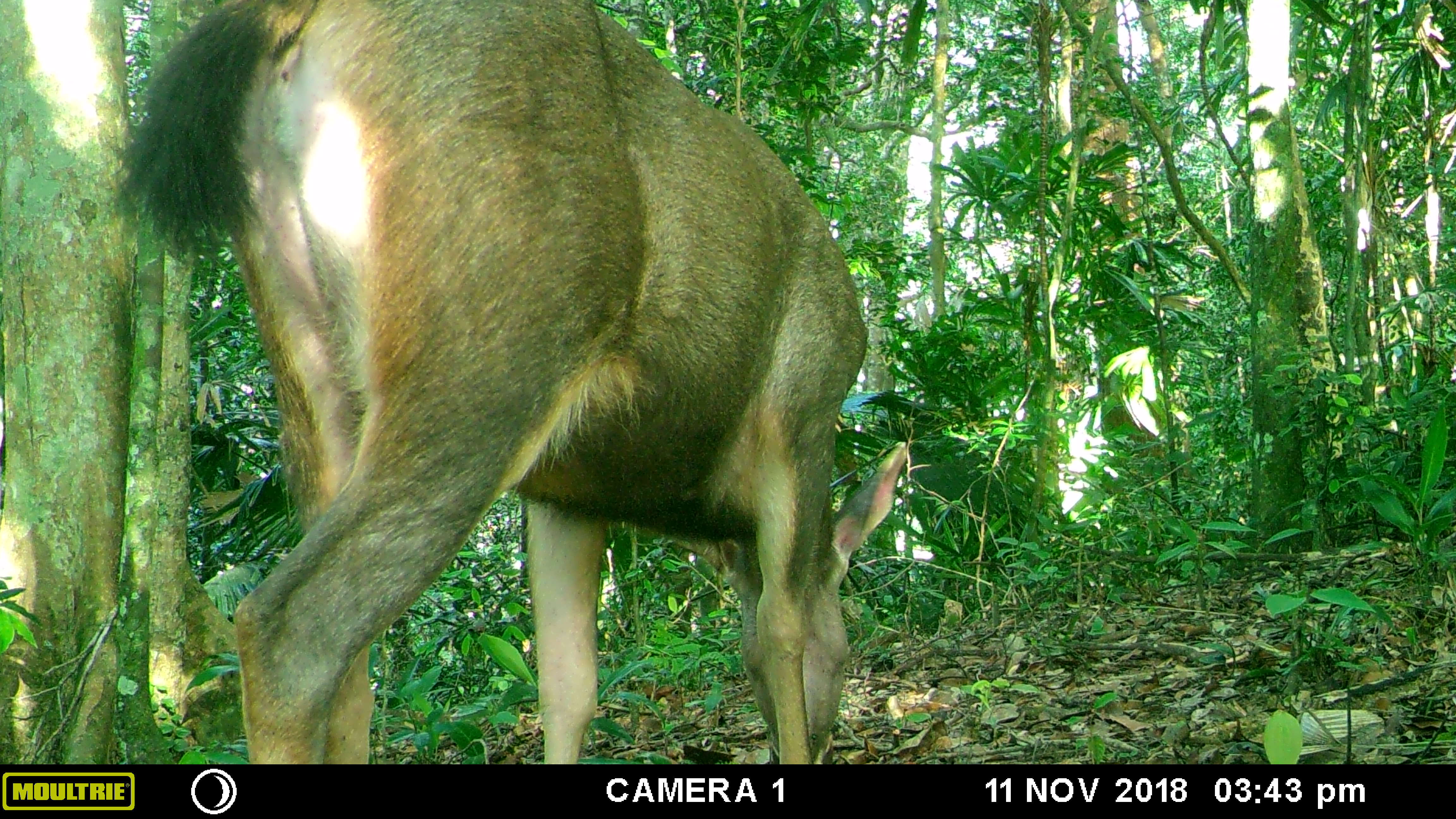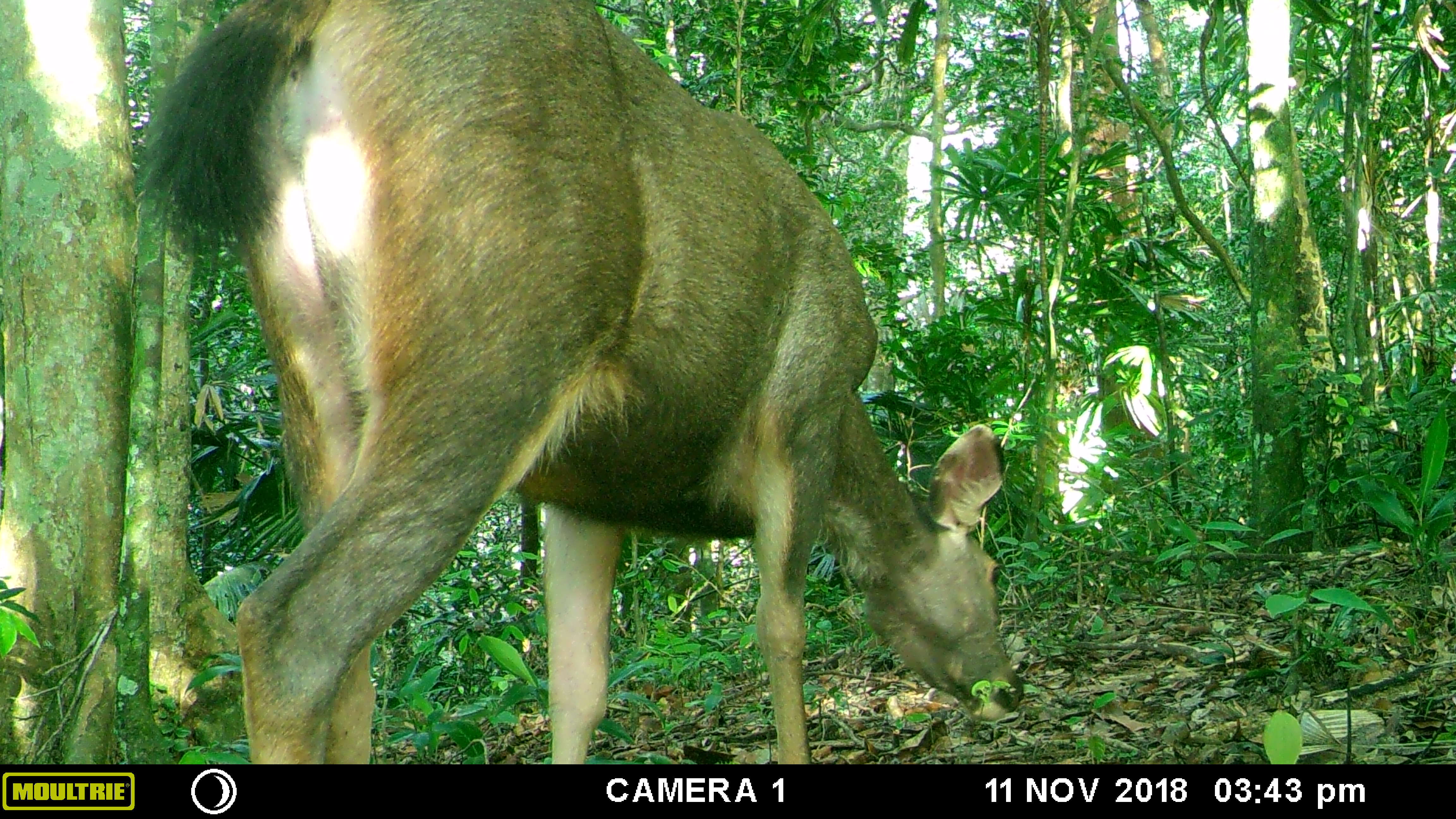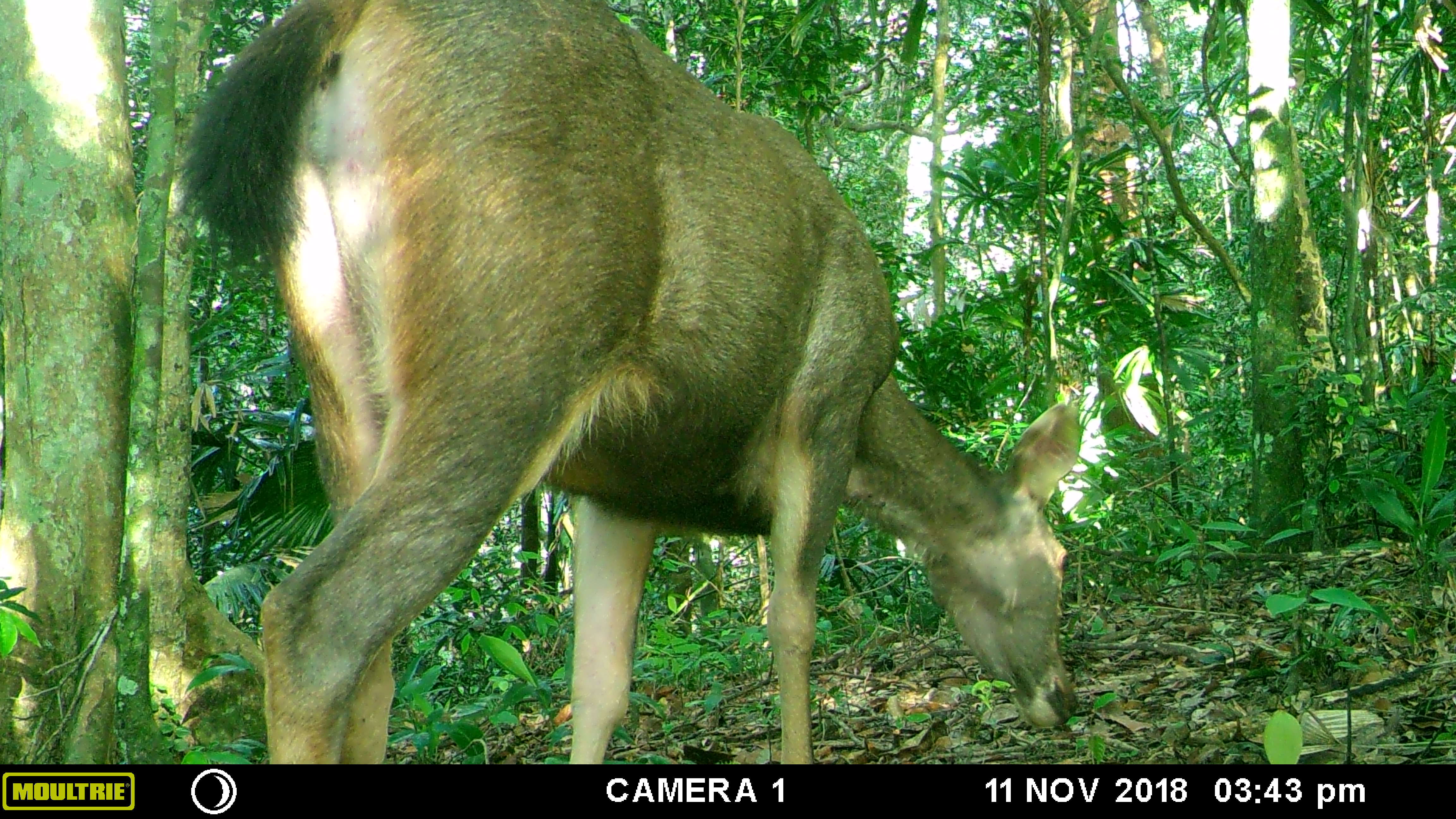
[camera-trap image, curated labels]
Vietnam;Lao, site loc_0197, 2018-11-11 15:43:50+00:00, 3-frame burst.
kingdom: Animalia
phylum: Chordata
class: Mammalia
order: Artiodactyla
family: Cervidae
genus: Rusa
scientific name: Rusa unicolor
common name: sambar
Sambar (Rusa unicolor). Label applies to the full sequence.